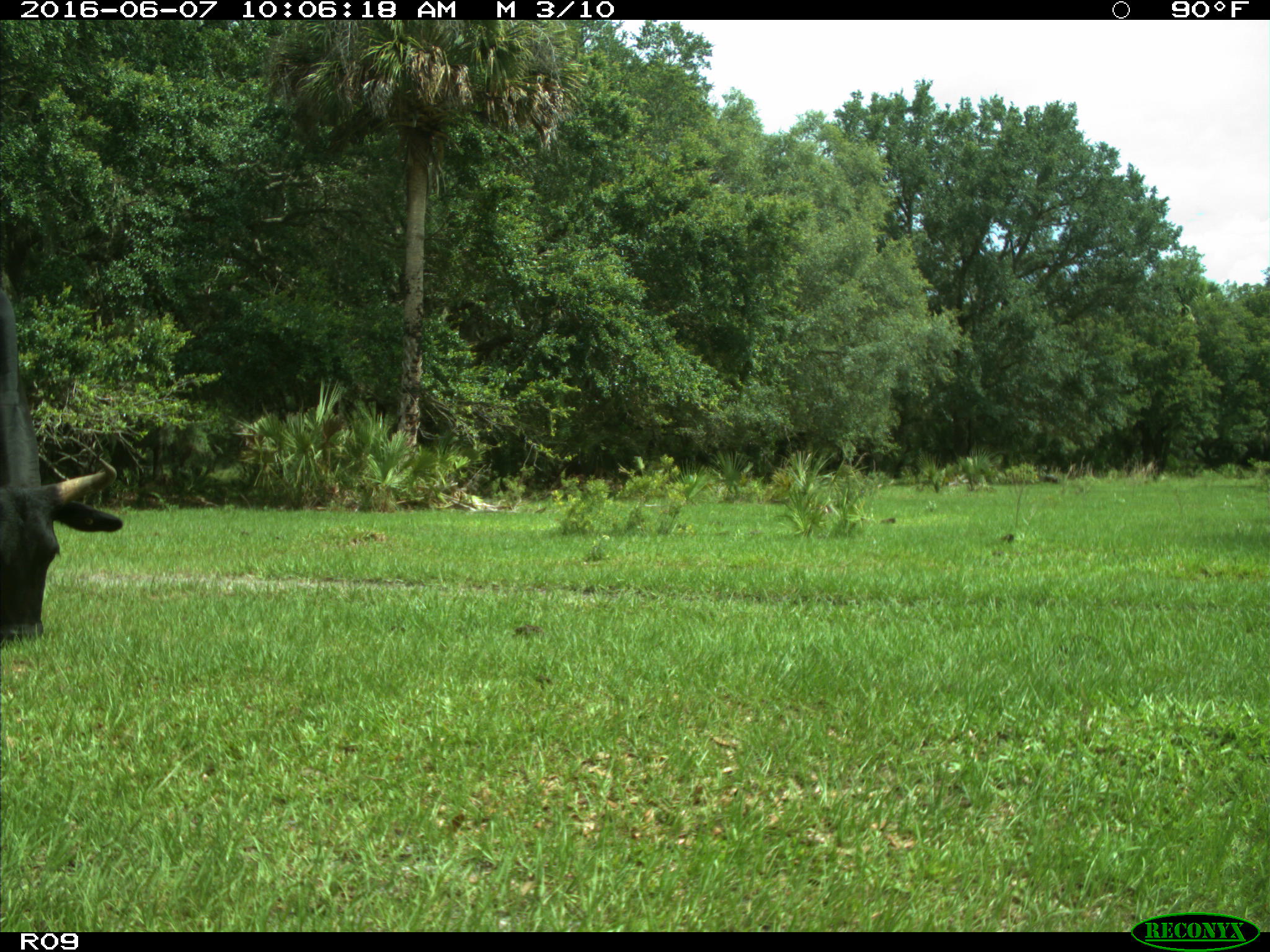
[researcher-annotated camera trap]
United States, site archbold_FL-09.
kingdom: Animalia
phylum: Chordata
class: Mammalia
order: Artiodactyla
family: Bovidae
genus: Bos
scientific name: Bos taurus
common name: domestic cow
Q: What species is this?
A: Bos taurus (domestic cow).